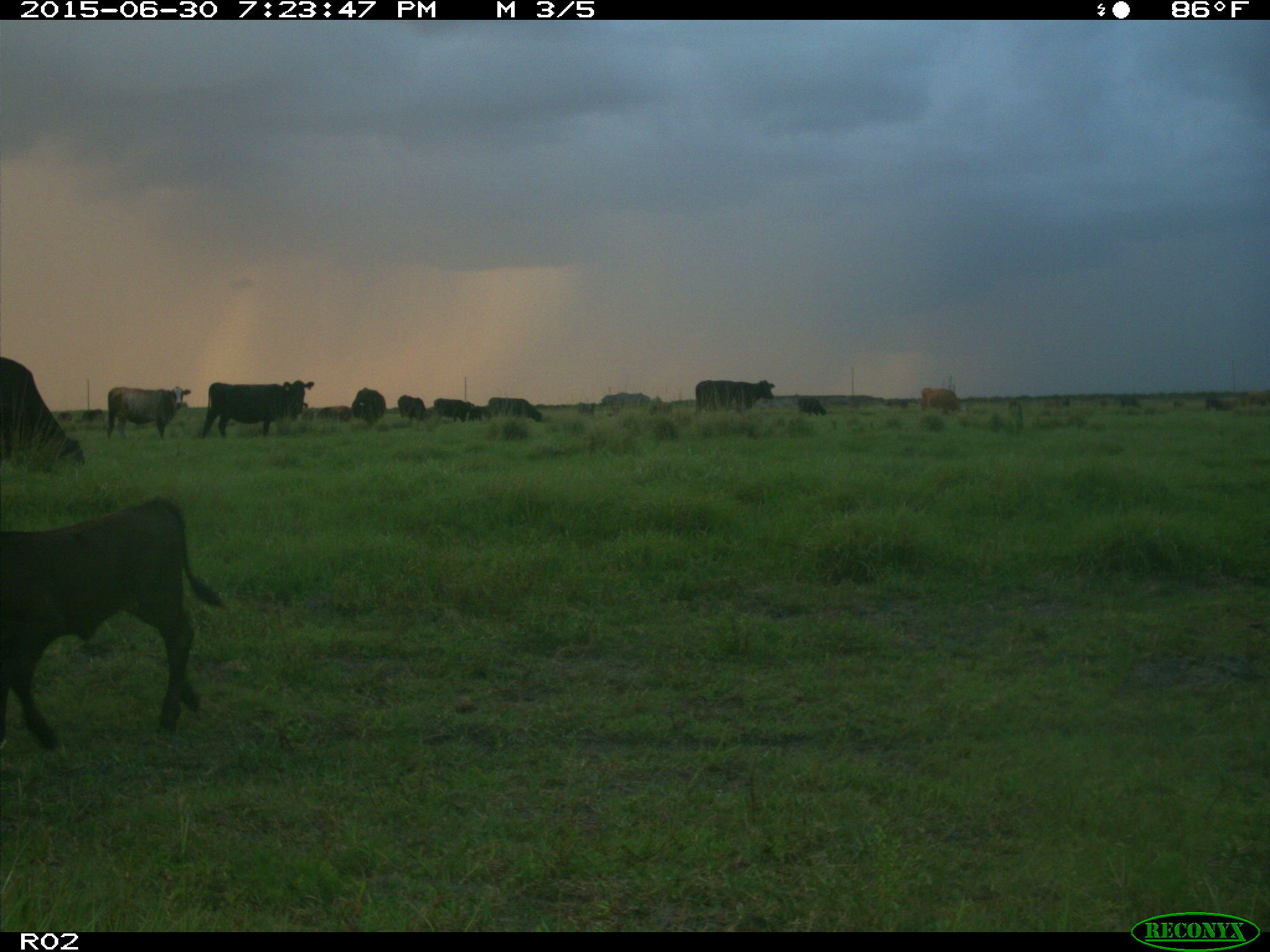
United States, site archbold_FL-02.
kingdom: Animalia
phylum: Chordata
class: Mammalia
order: Artiodactyla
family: Bovidae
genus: Bos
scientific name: Bos taurus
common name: domestic cow